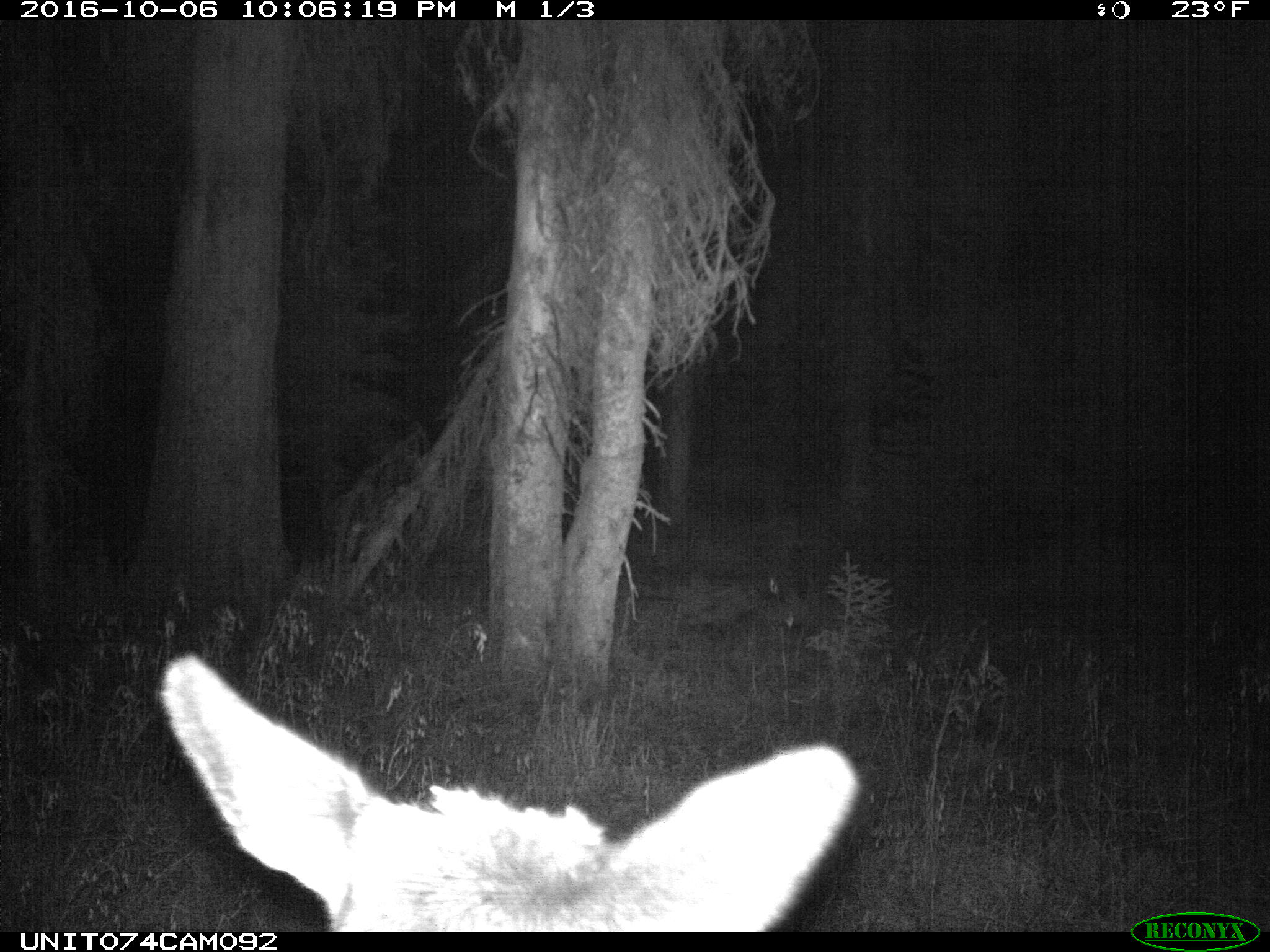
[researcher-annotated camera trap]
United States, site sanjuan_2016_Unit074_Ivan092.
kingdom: Animalia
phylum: Chordata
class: Mammalia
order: Artiodactyla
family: Cervidae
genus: Cervus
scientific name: Cervus elaphus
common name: red deer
Cervus elaphus (red deer).